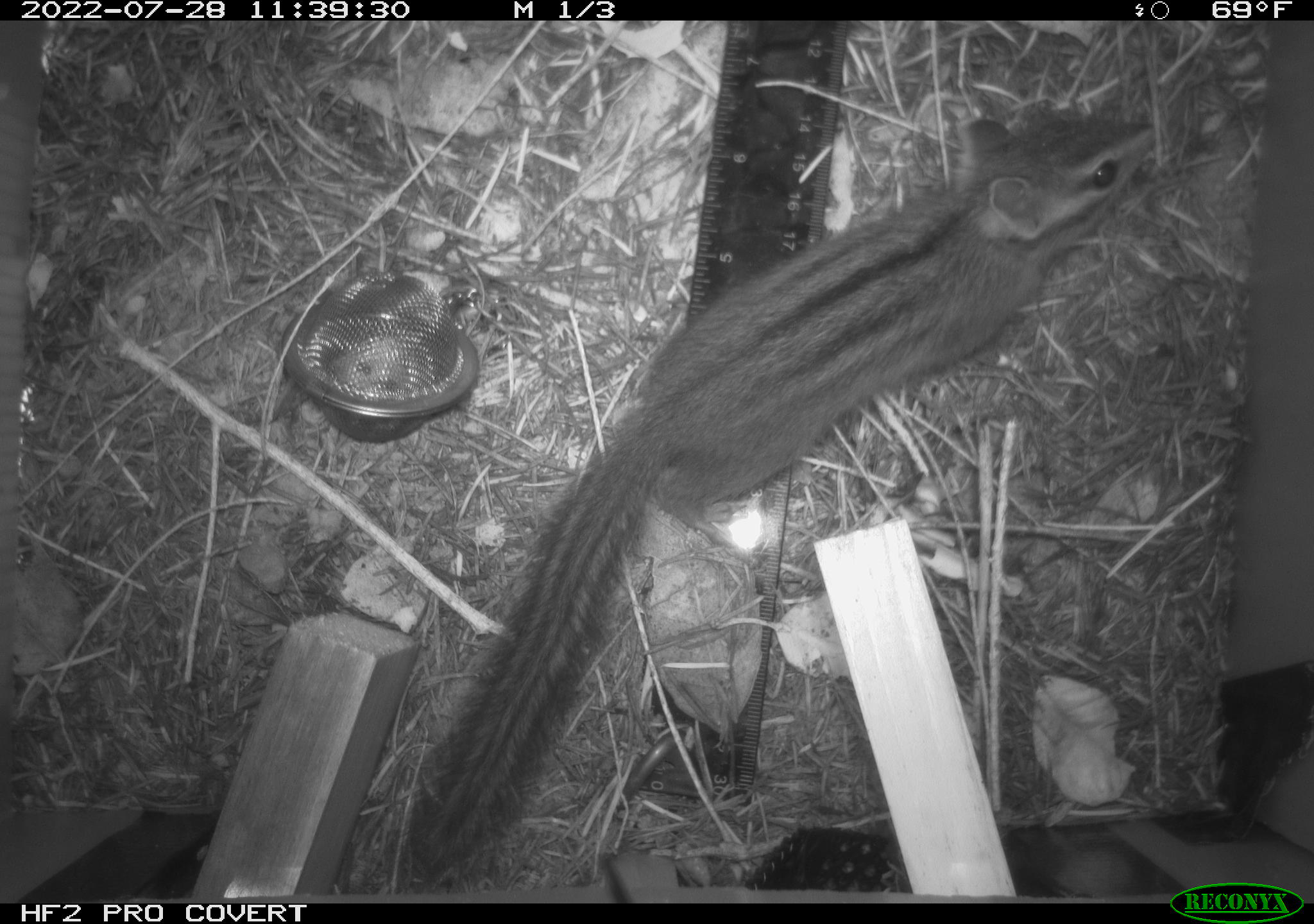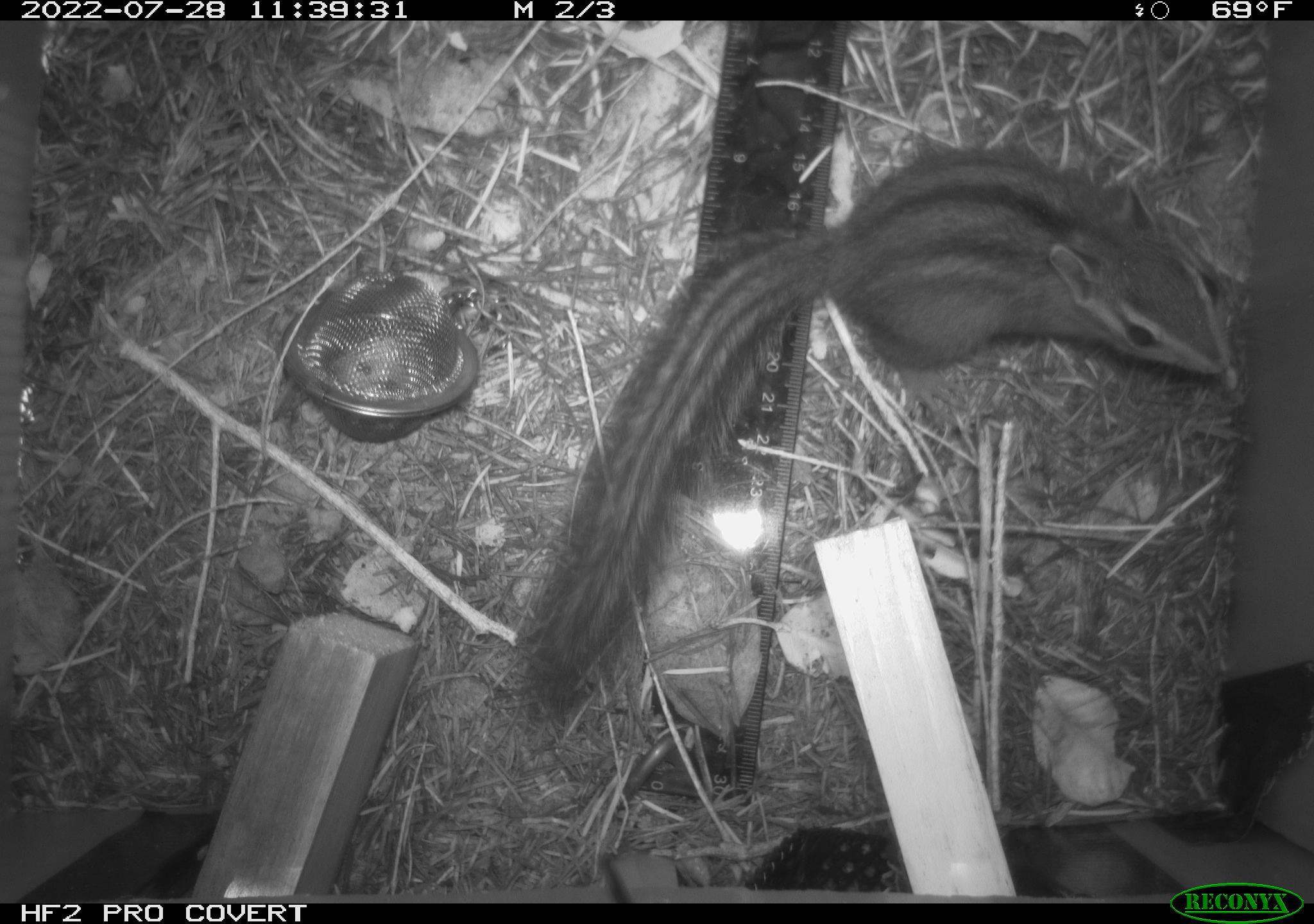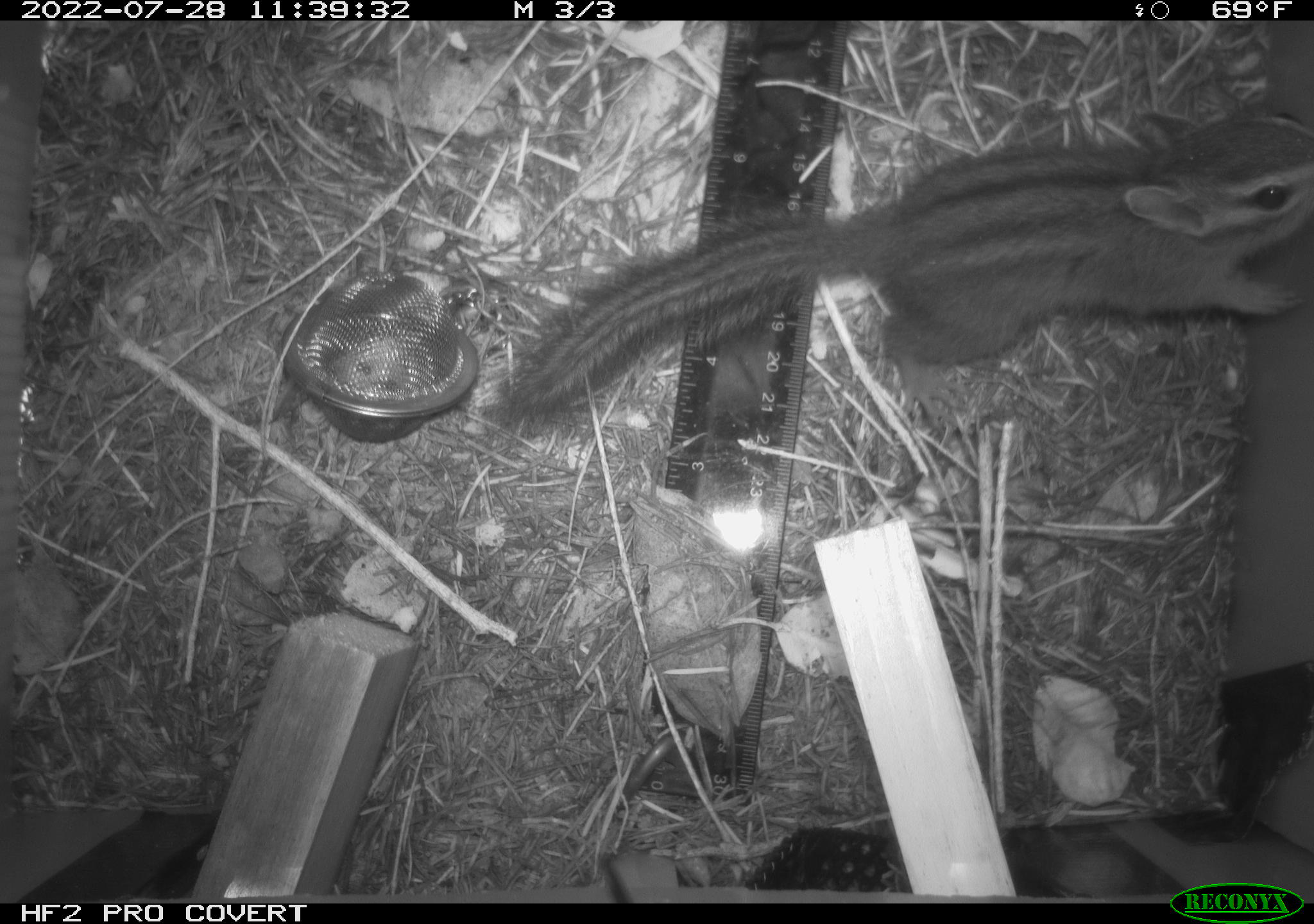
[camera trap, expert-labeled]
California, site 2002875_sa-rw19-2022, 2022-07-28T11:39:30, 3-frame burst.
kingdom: Animalia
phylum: Chordata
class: Mammalia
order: Rodentia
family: Sciuridae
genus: Neotamias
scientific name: Neotamias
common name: western chipmunks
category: neotamias species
Neotamias species (western chipmunks) (Neotamias).